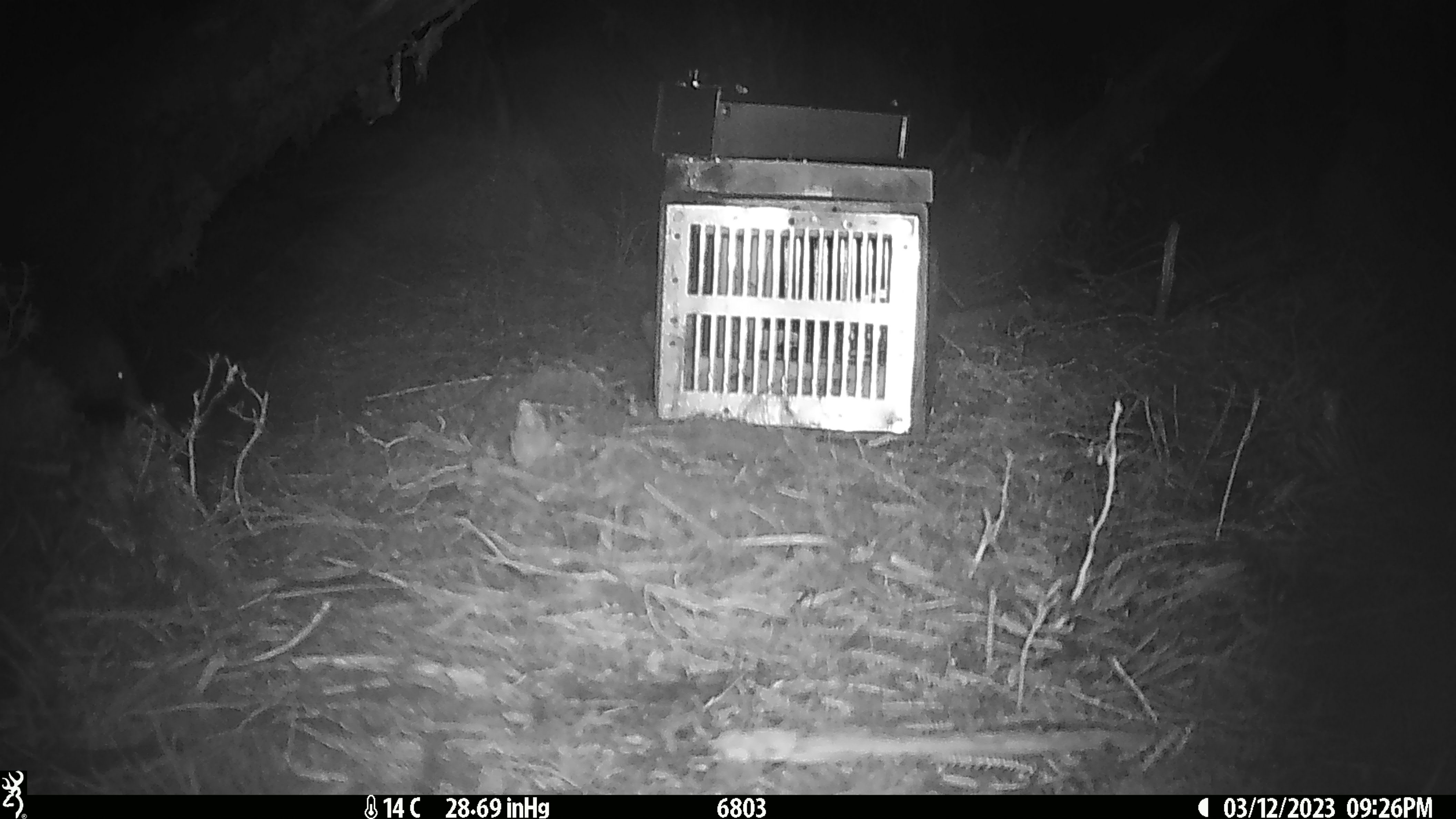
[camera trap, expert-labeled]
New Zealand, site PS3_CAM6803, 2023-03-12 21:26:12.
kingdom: Animalia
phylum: Chordata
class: Aves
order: Apterygiformes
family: Apterygidae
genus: Apteryx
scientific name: Apteryx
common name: kiwi